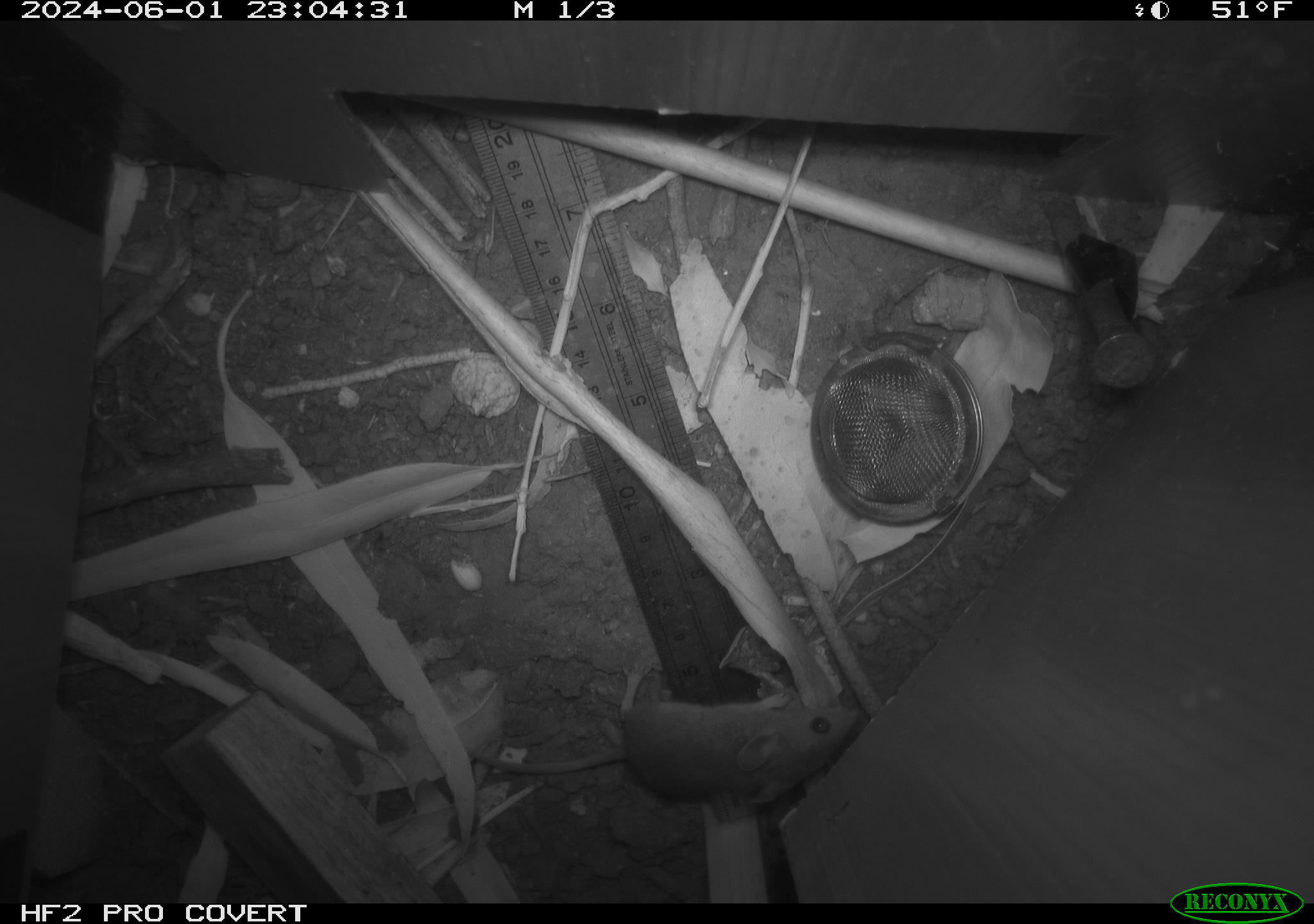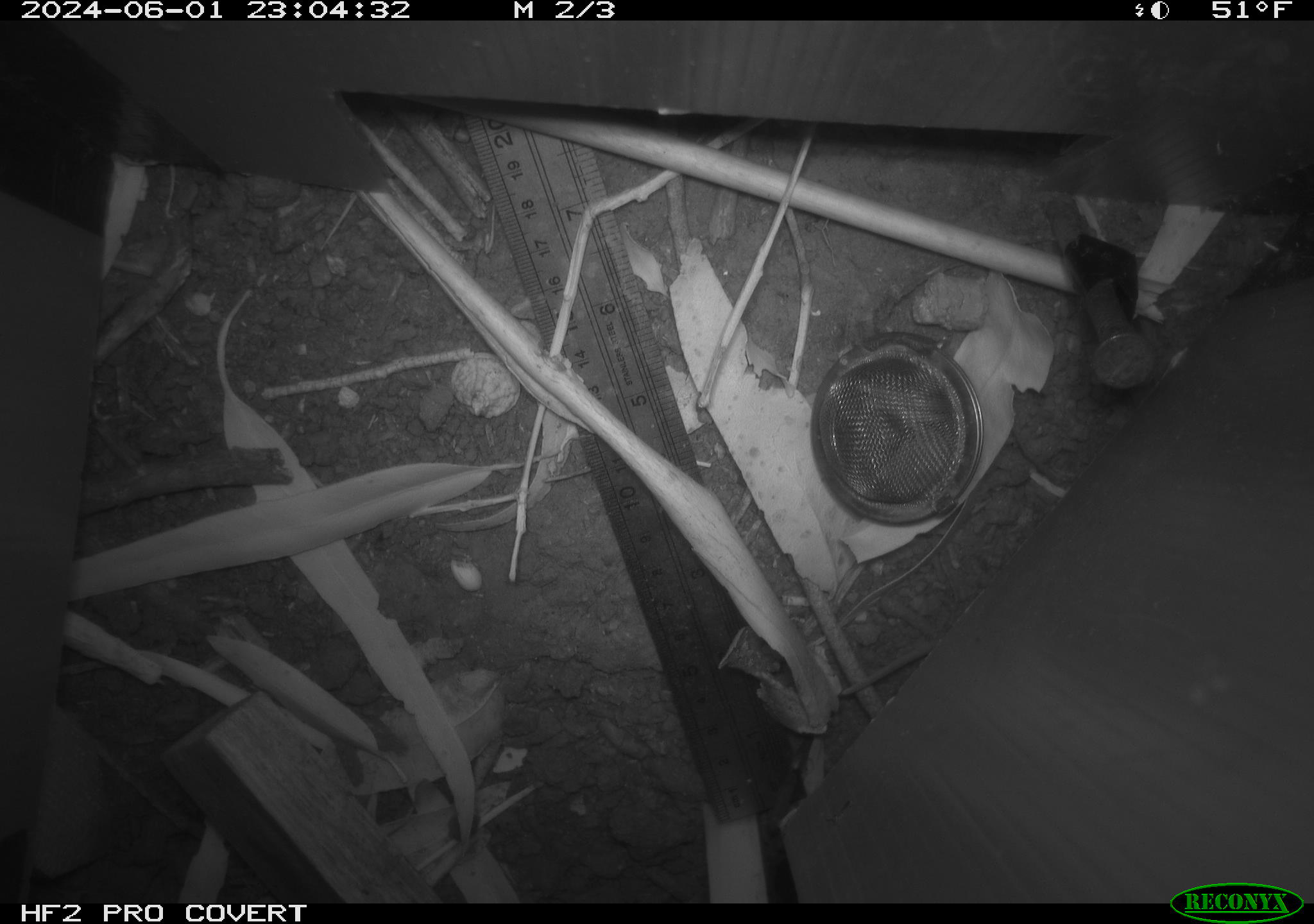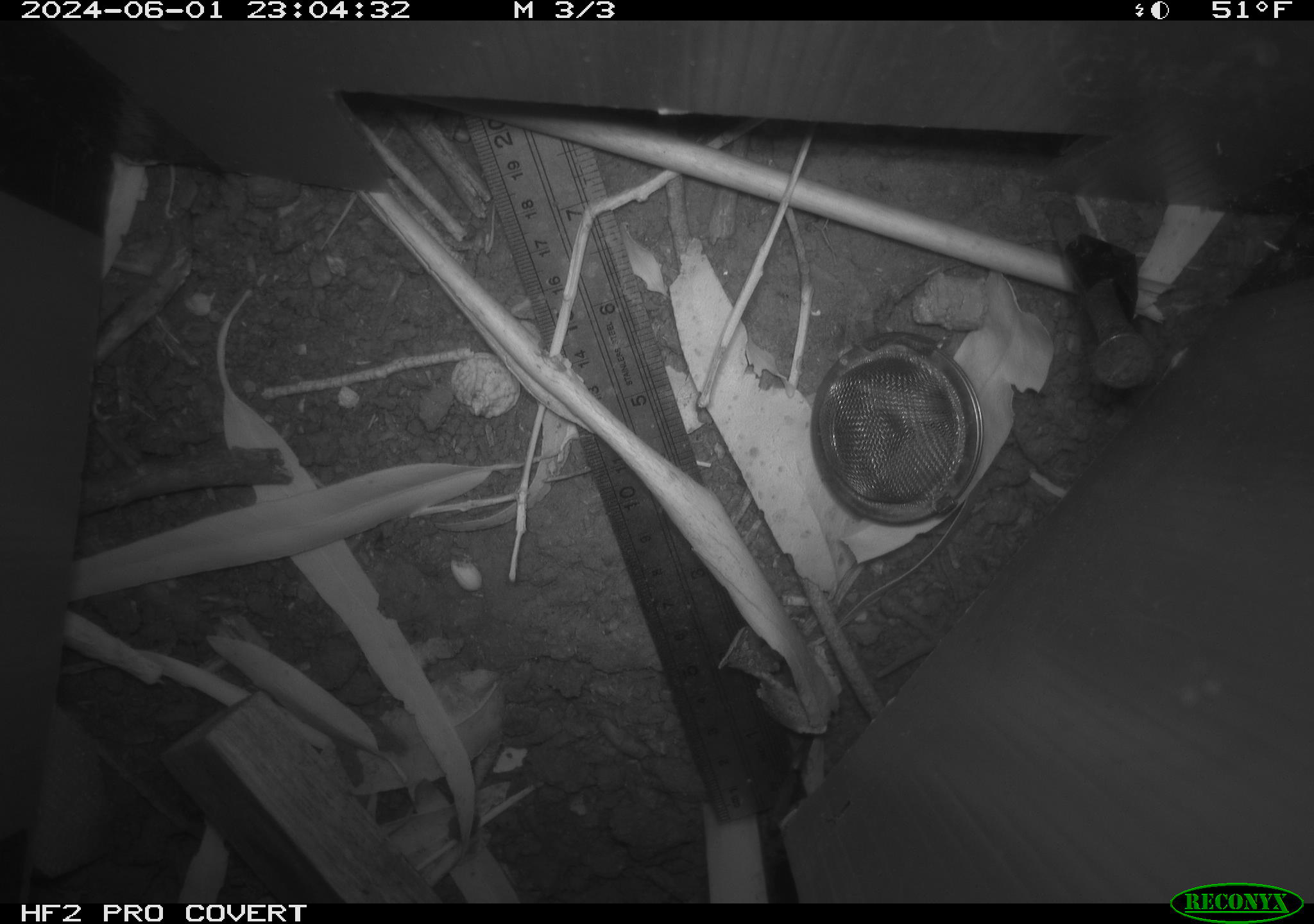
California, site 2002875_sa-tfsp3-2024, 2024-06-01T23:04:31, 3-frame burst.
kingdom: Animalia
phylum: Chordata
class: Mammalia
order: Rodentia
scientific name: Rodentia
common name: mouse species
Mouse species (Rodentia).